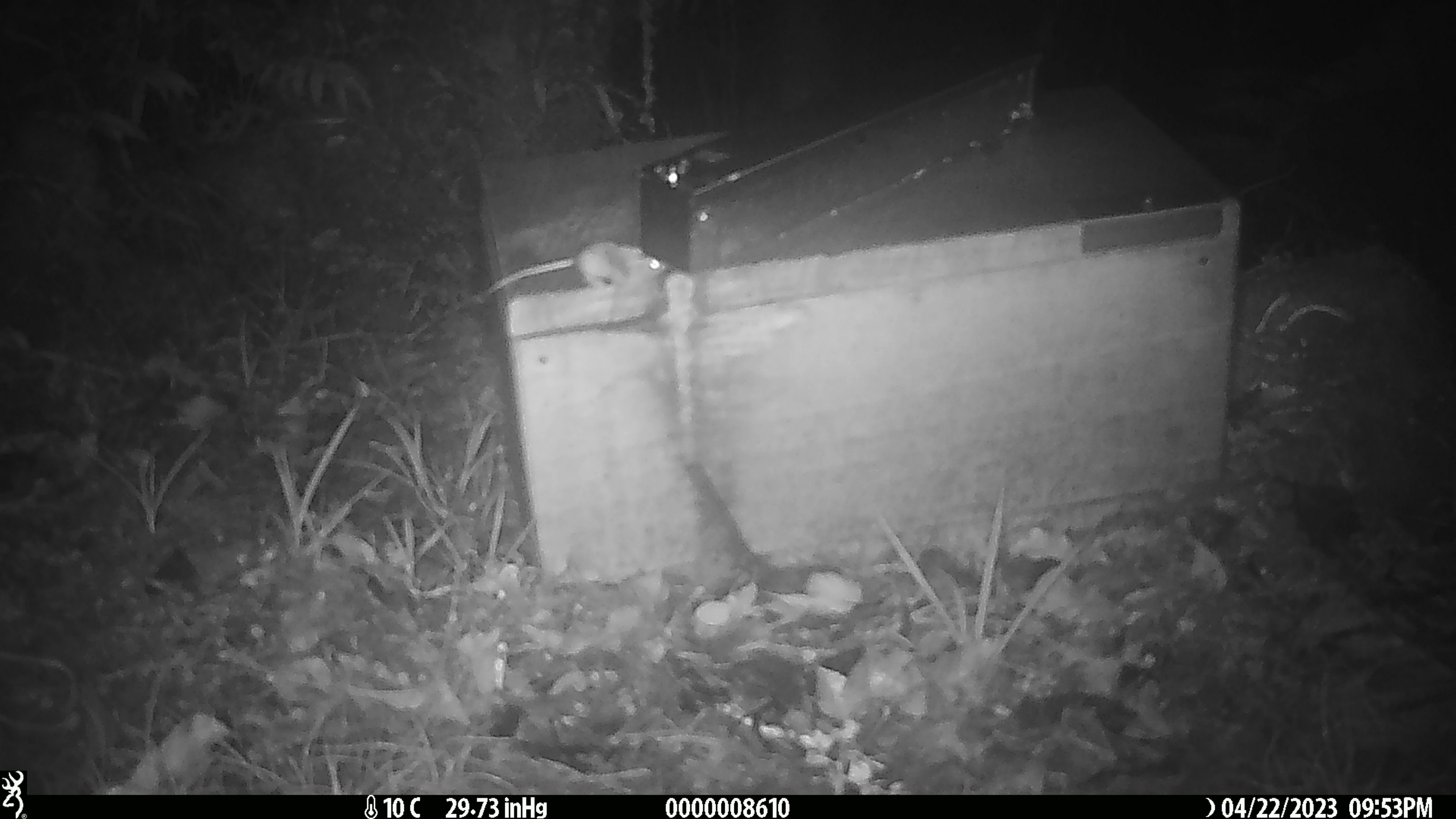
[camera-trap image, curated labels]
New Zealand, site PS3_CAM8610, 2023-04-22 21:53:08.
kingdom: Animalia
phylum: Chordata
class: Mammalia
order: Rodentia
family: Muridae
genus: Mus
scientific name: Mus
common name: mouse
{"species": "mouse (Mus)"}